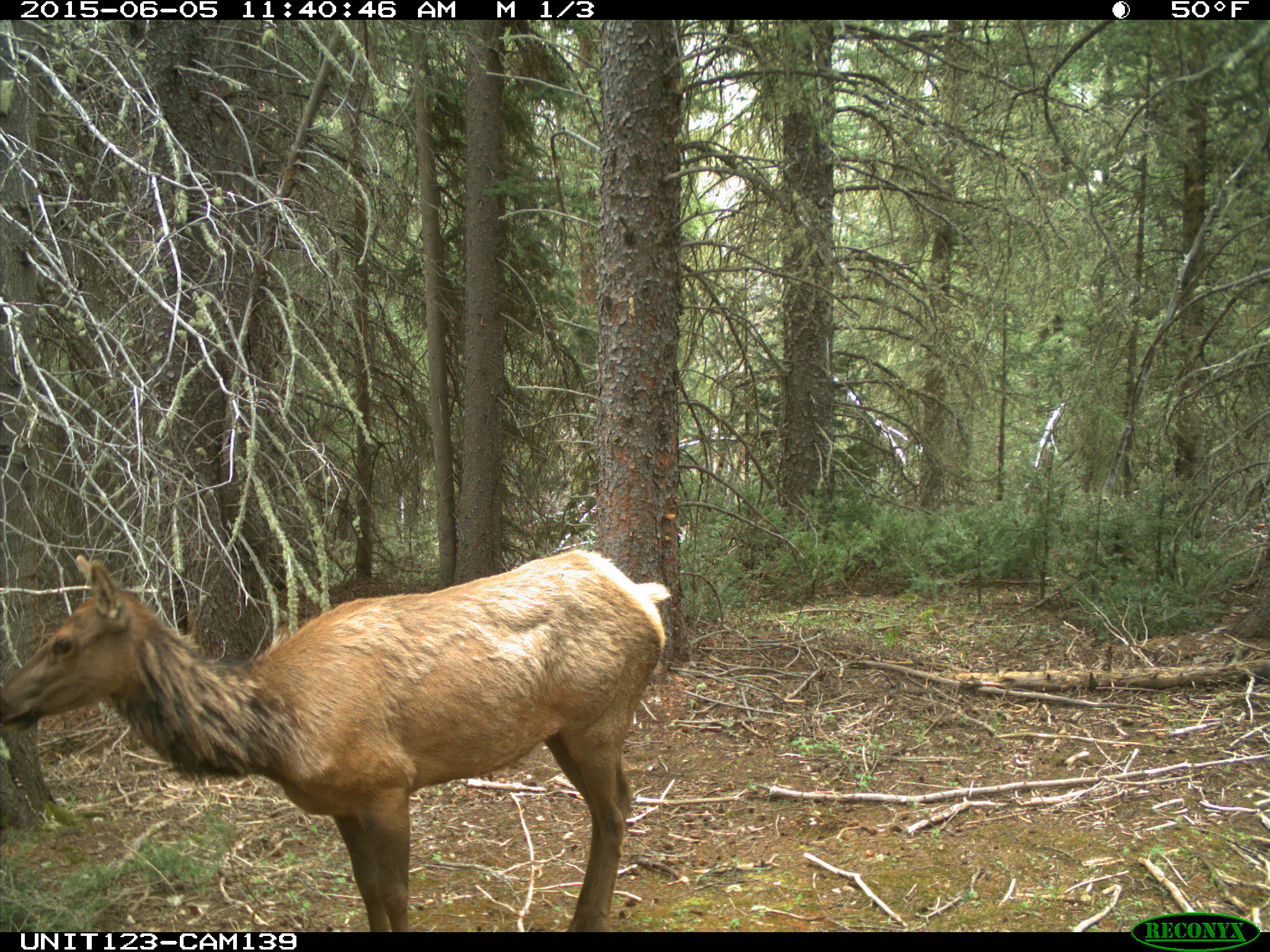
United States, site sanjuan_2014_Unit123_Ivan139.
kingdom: Animalia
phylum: Chordata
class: Mammalia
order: Artiodactyla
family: Cervidae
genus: Cervus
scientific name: Cervus elaphus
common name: red deer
Cervus elaphus (red deer).